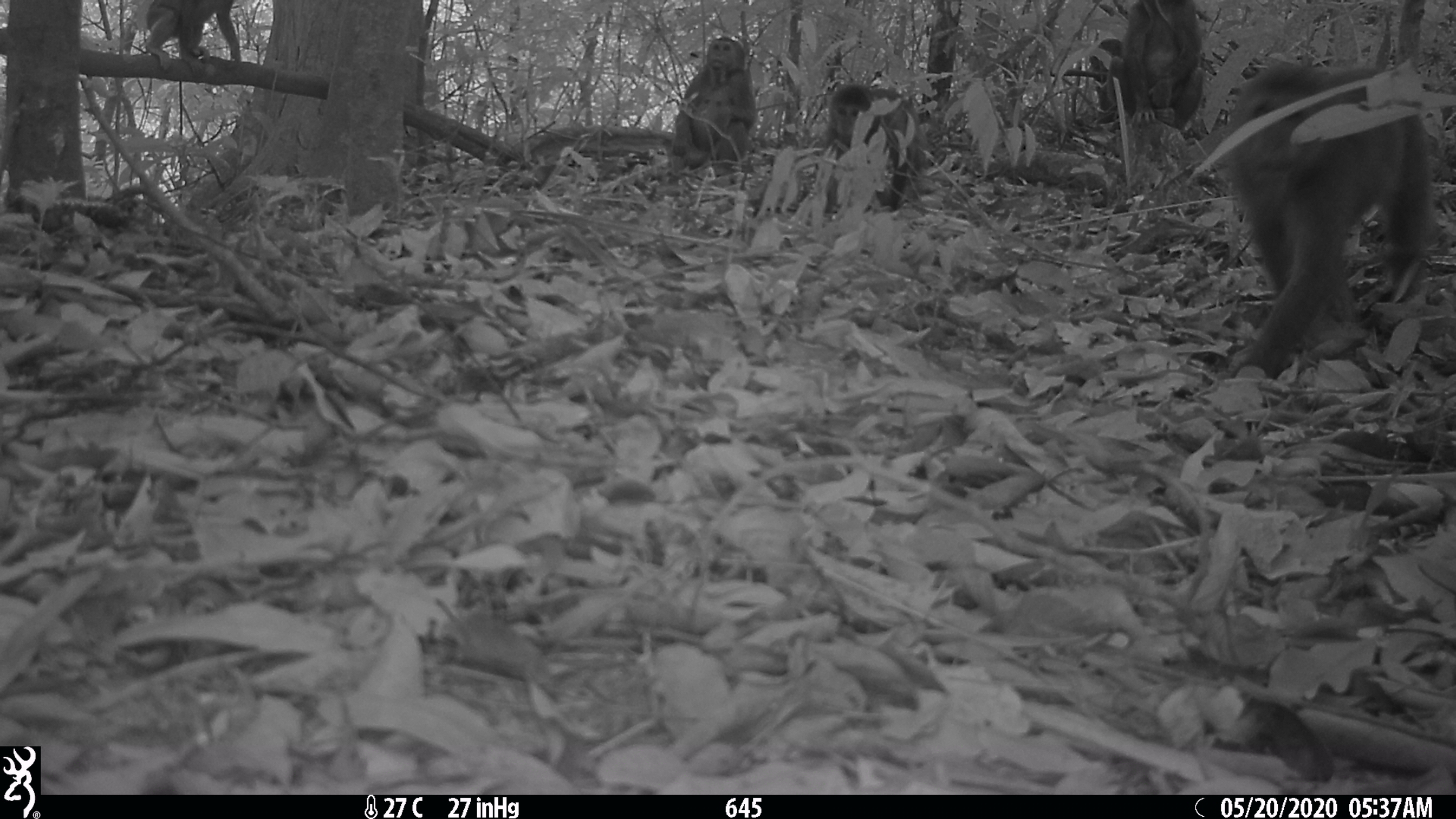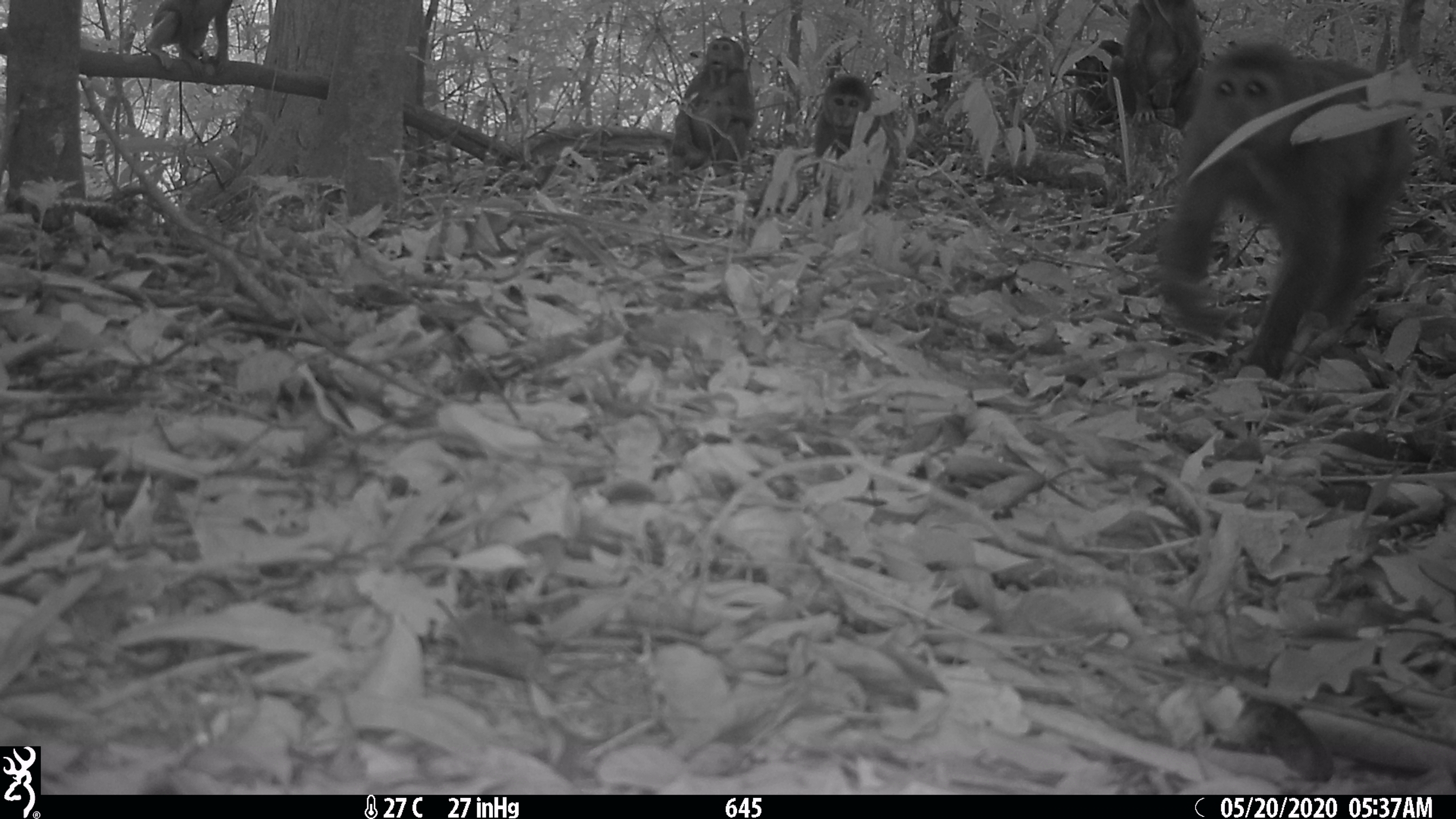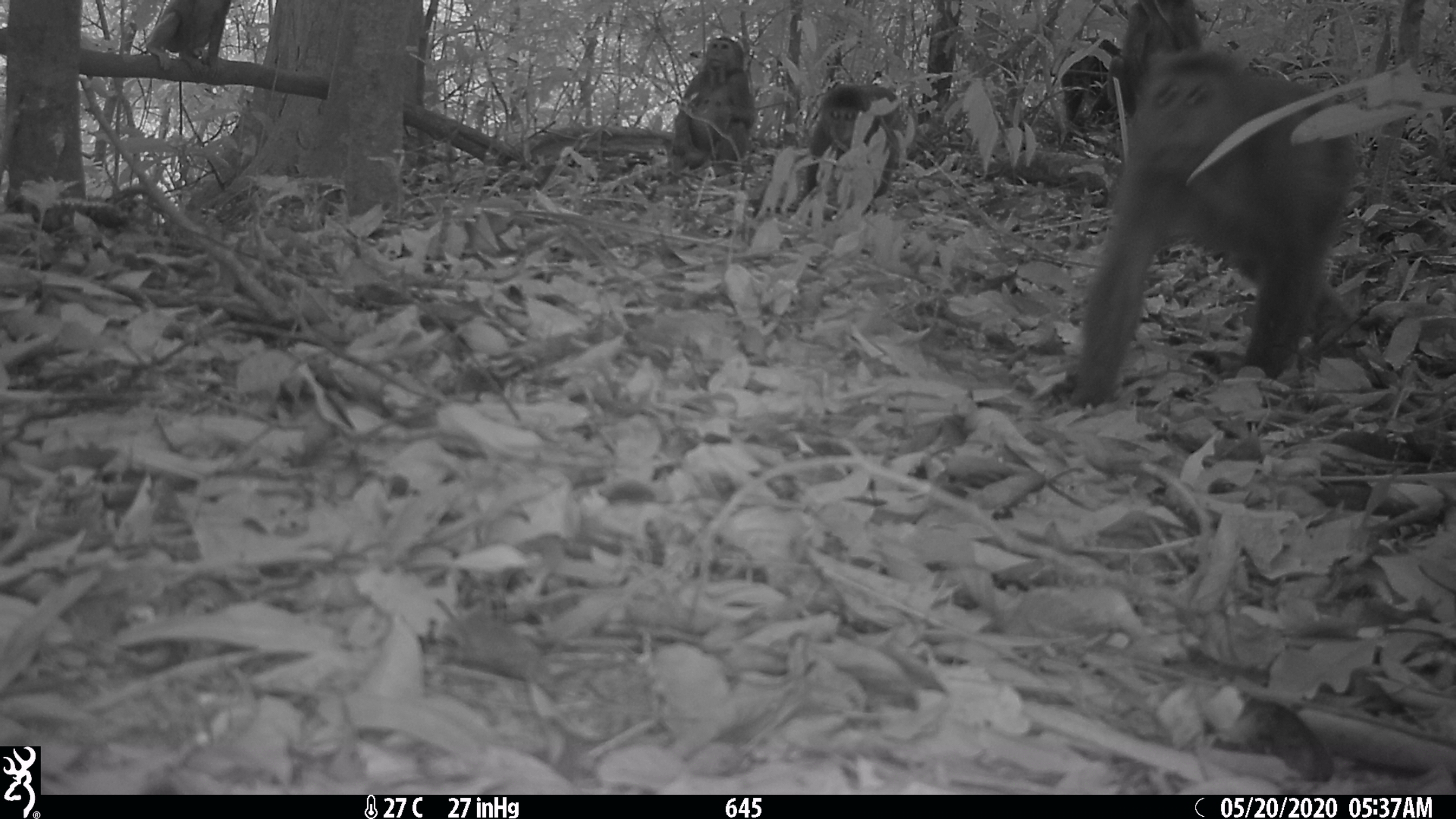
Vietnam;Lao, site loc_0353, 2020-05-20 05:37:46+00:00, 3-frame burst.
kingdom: Animalia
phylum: Chordata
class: Mammalia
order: Primates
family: Cercopithecidae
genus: Macaca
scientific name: Macaca arctoides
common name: stump-tailed macaque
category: stump tailed macaque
Stump tailed macaque (stump-tailed macaque) (Macaca arctoides). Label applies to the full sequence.